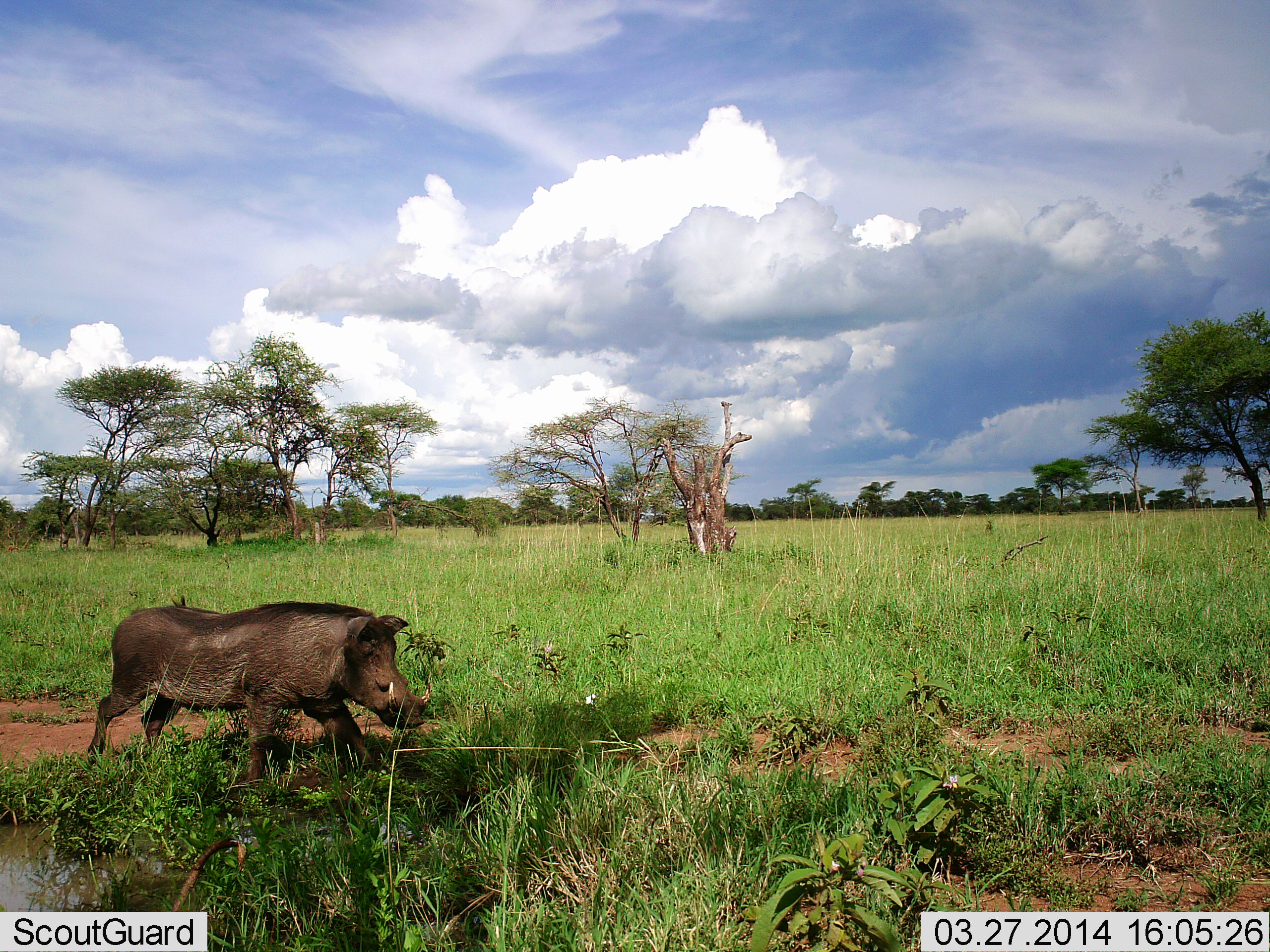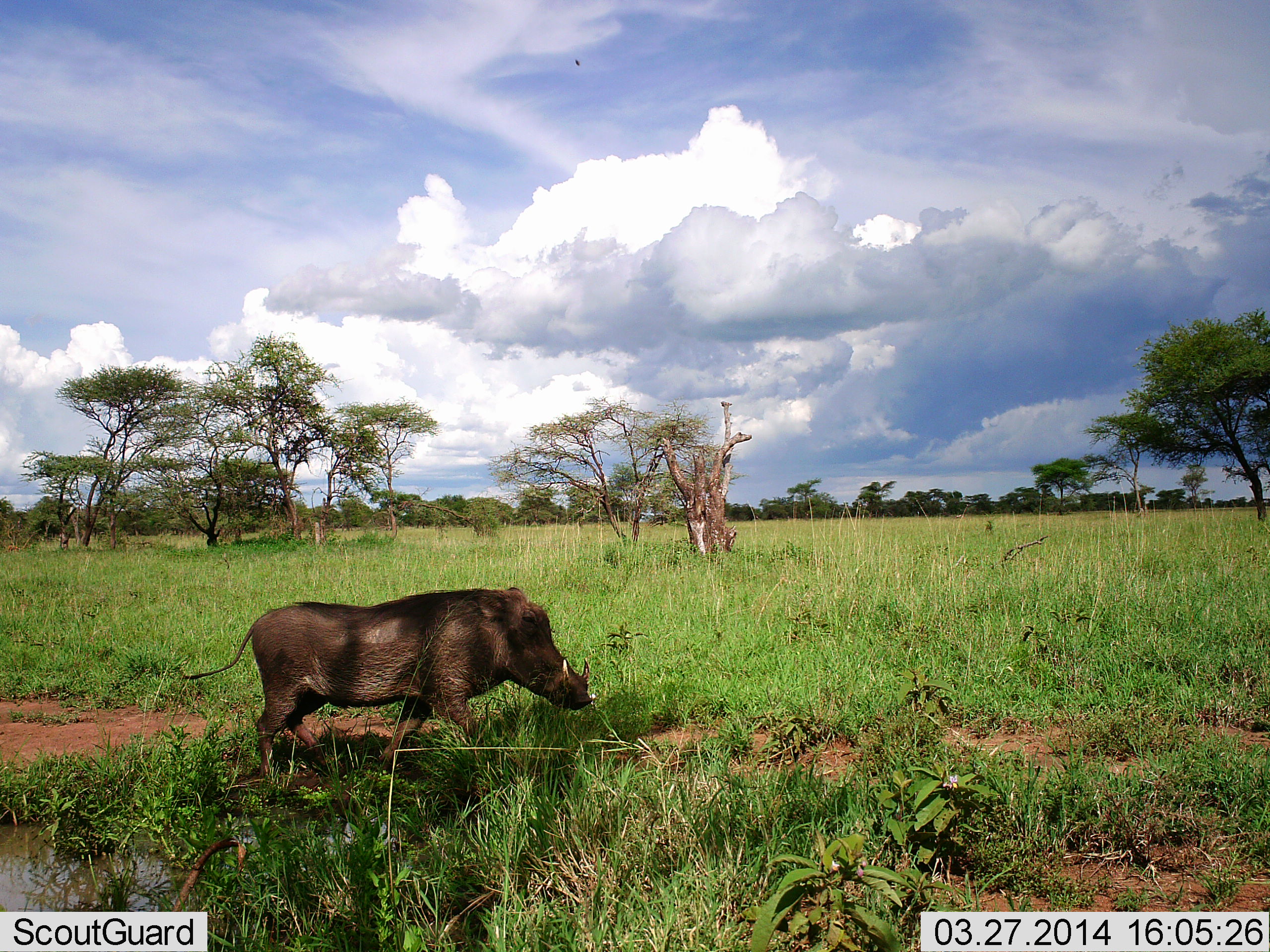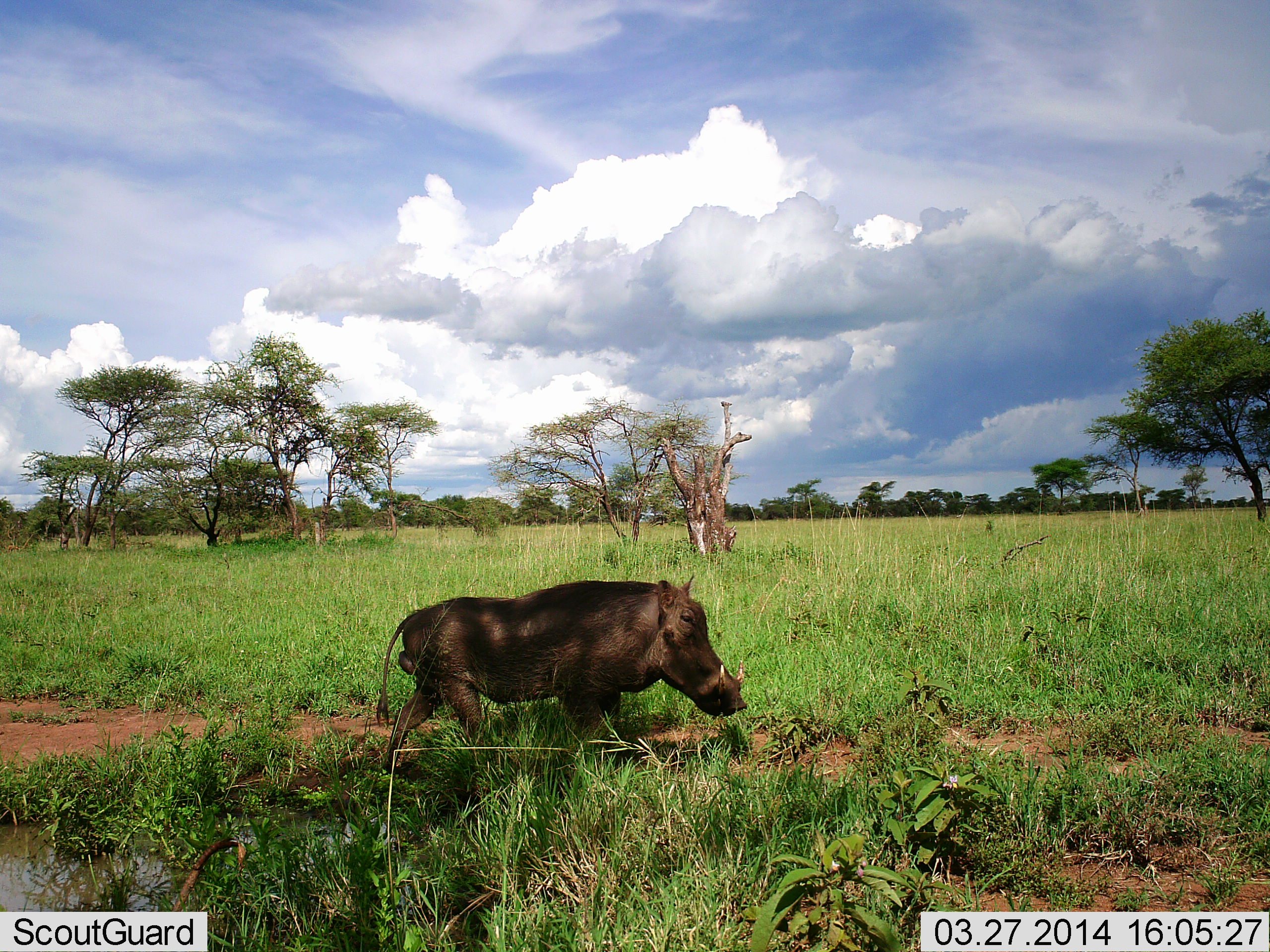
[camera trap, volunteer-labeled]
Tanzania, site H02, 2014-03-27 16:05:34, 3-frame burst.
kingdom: Animalia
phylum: Chordata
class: Mammalia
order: Artiodactyla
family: Suidae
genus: Phacochoerus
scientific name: Phacochoerus africanus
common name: warthog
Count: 1.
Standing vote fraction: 3%.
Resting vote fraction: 0%.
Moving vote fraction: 94%.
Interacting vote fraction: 3%.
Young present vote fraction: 0%.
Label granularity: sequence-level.